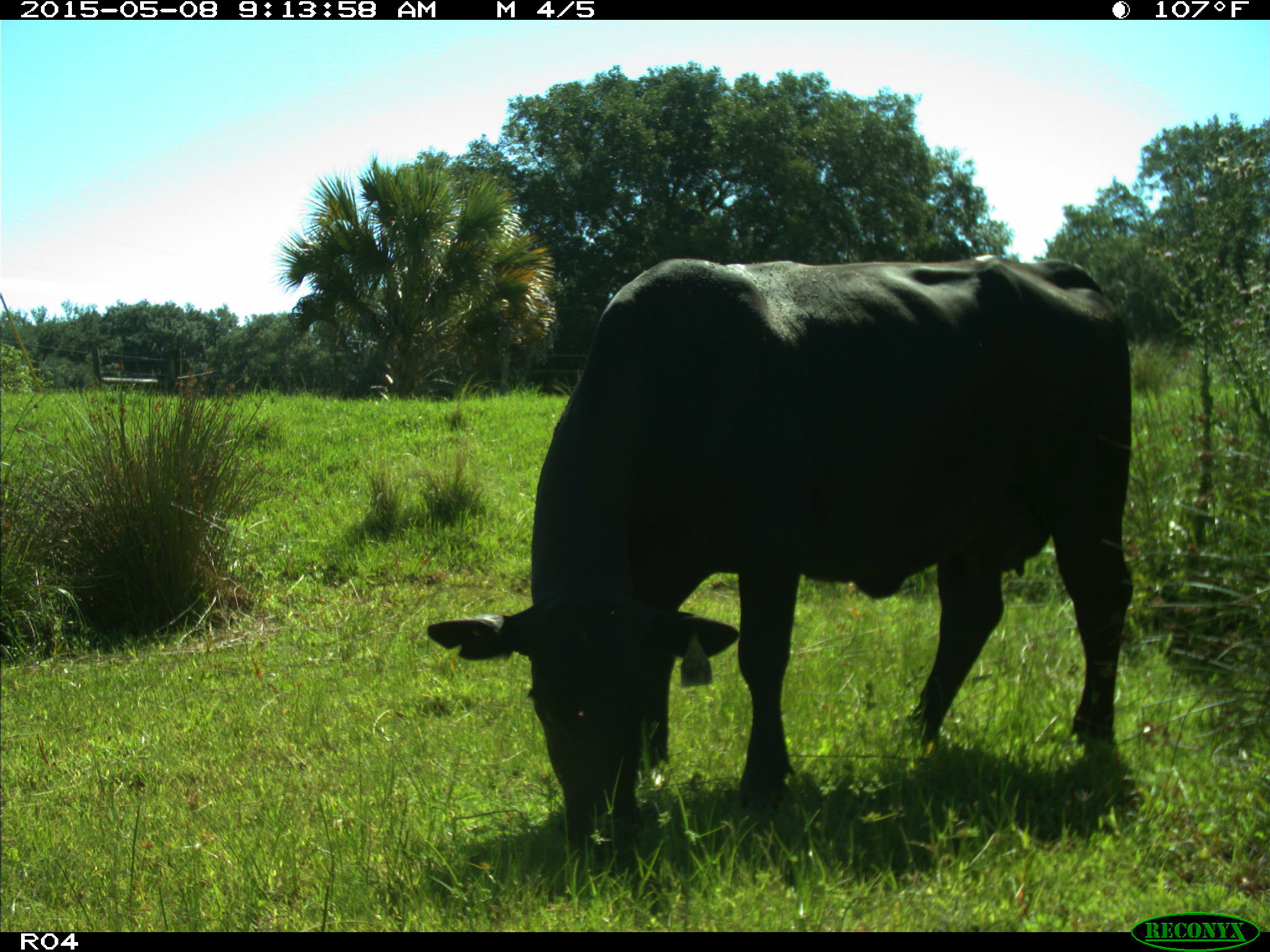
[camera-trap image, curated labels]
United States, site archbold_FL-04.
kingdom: Animalia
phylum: Chordata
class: Mammalia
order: Artiodactyla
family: Bovidae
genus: Bos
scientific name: Bos taurus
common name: domestic cow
Bos taurus (domestic cow).